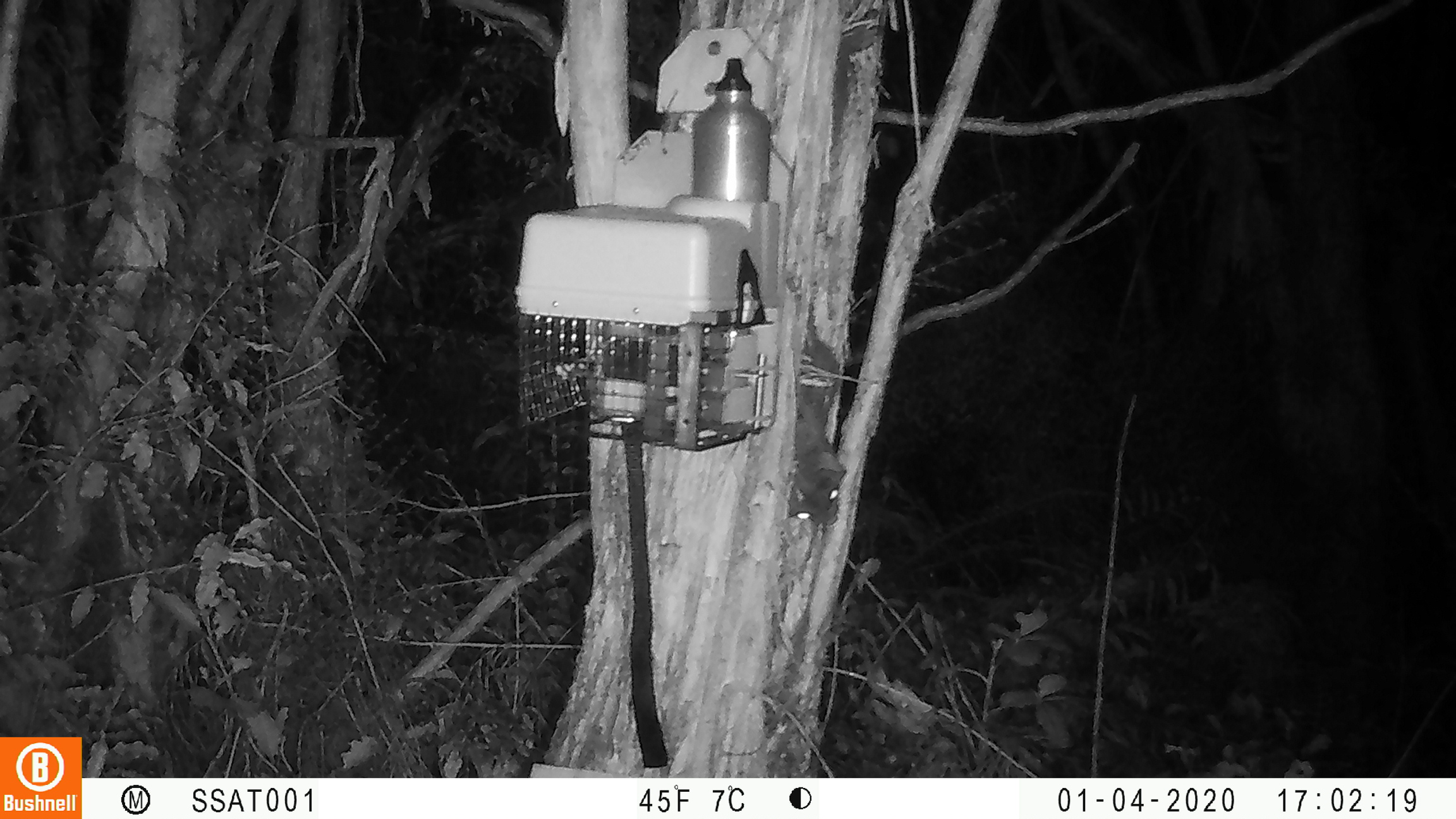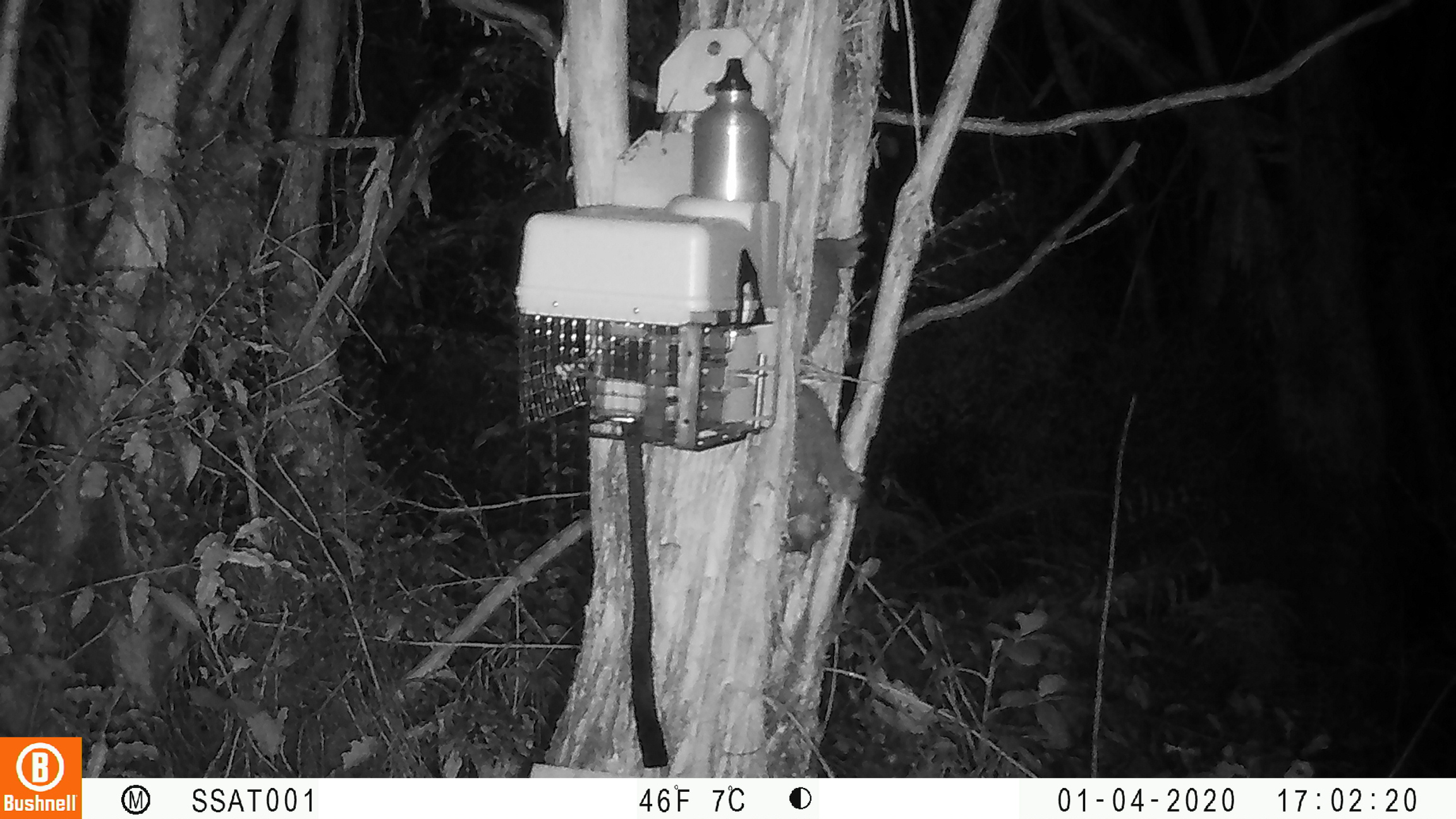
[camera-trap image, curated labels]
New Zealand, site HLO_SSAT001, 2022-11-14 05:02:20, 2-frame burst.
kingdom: Animalia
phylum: Chordata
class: Mammalia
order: Diprotodontia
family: Phalangeridae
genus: Trichosurus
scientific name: Trichosurus vulpecula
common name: common brushtail possum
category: possum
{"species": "possum (common brushtail possum) (Trichosurus vulpecula)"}